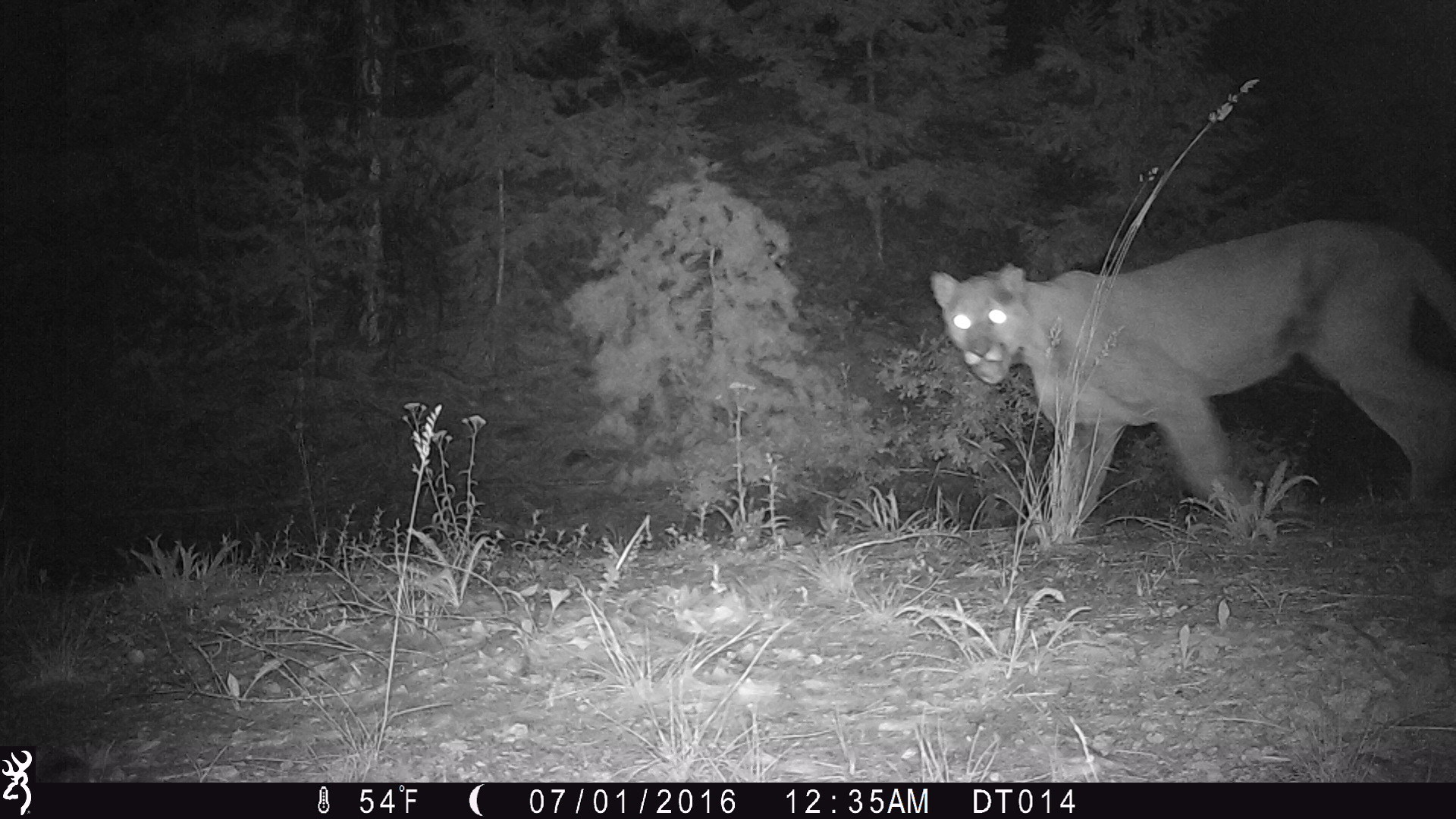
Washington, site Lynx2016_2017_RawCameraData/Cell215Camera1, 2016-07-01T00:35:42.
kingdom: Animalia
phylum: Chordata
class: Mammalia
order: Carnivora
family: Felidae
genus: Puma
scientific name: Puma concolor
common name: mountain lion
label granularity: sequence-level